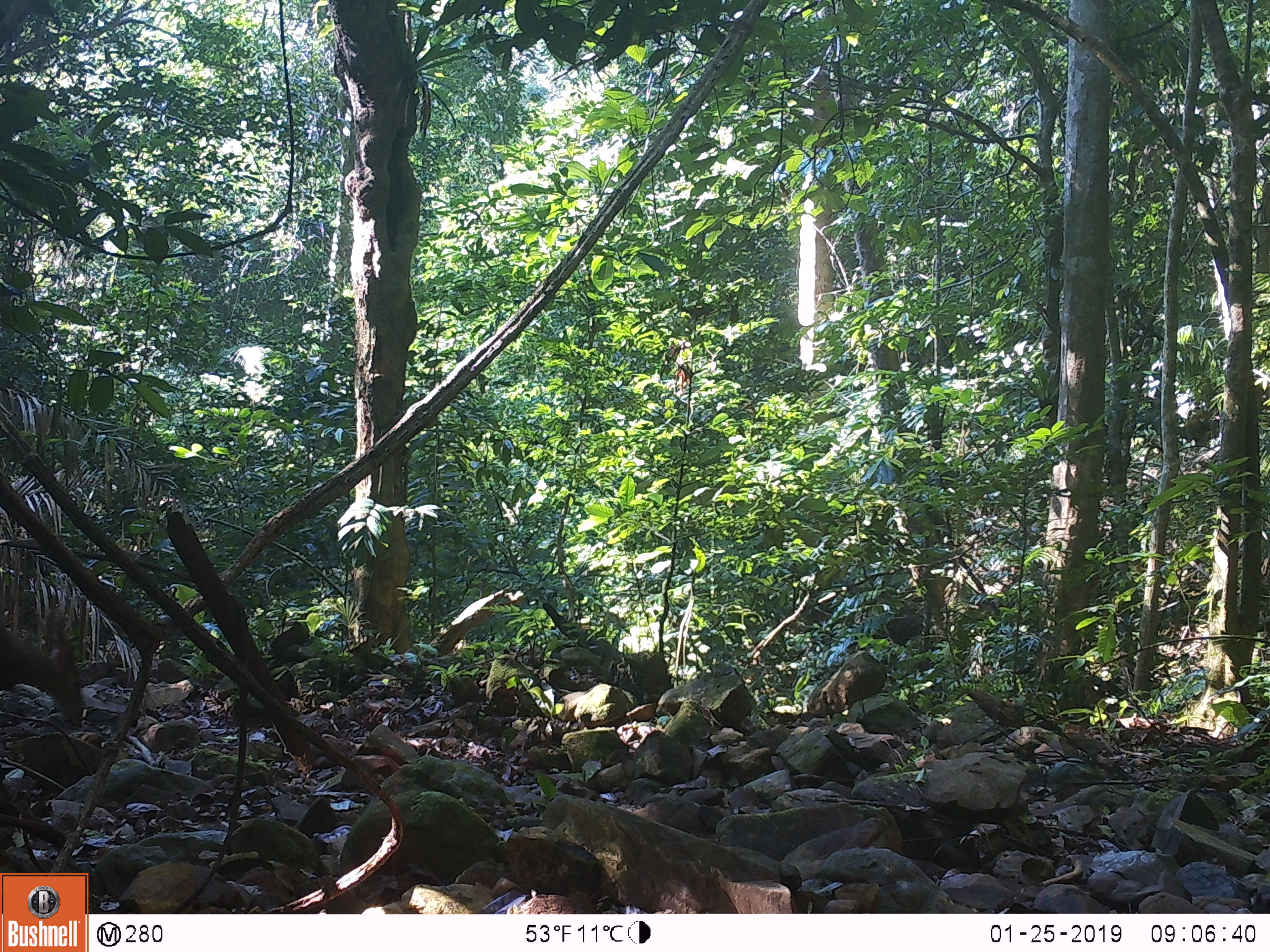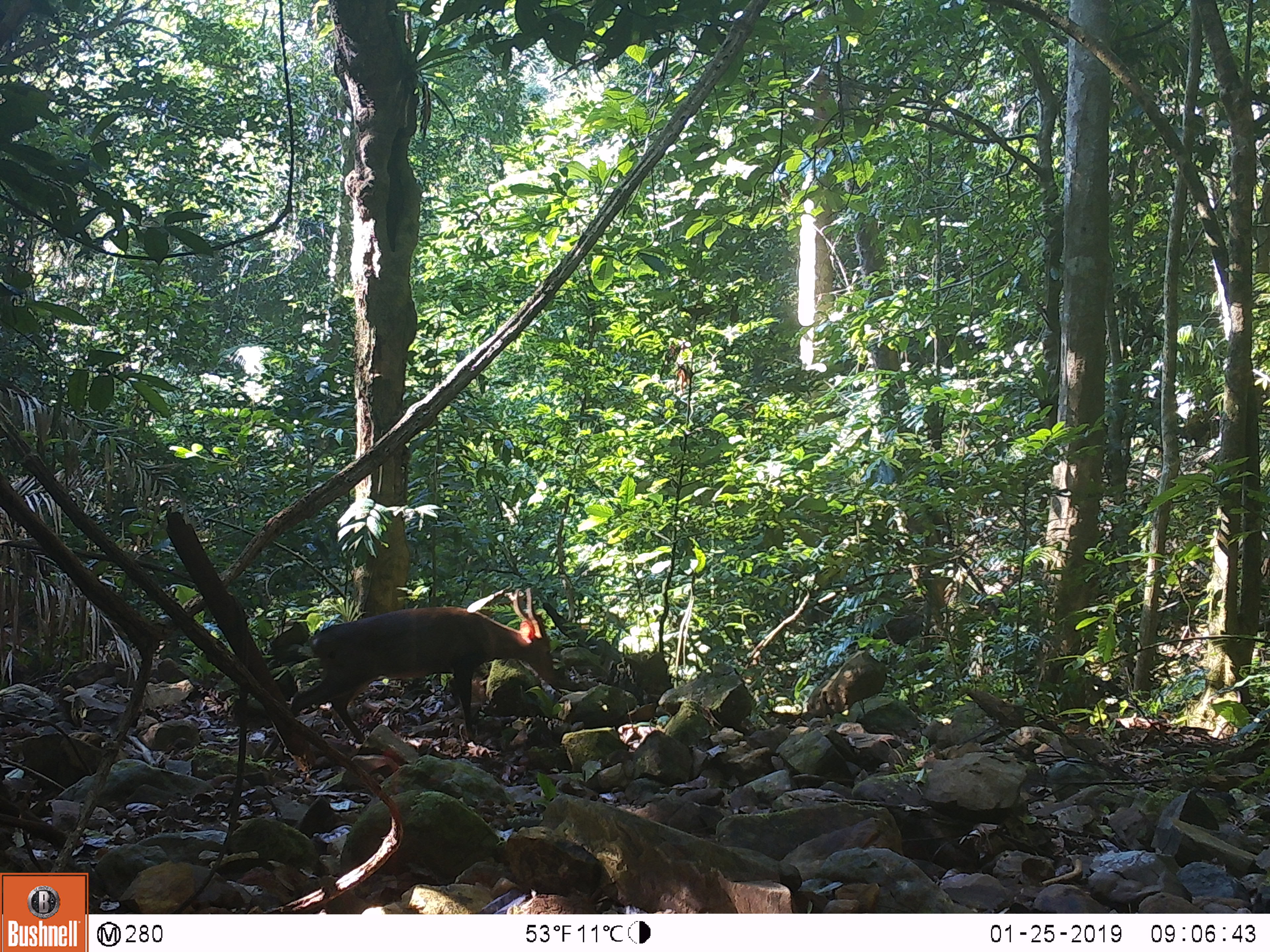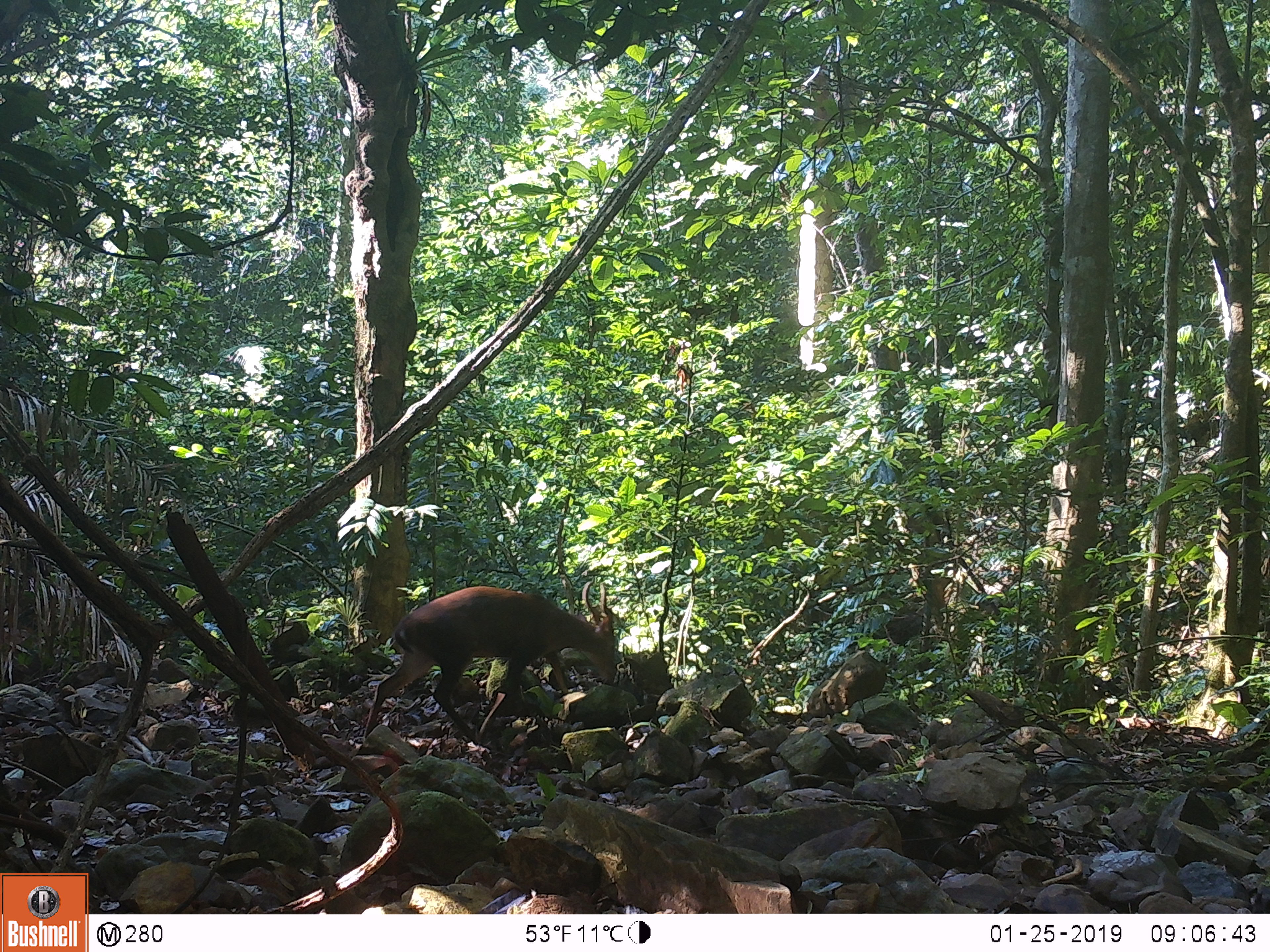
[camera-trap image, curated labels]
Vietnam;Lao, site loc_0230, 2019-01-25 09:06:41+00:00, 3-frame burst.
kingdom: Animalia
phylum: Chordata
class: Mammalia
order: Artiodactyla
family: Cervidae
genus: Muntiacus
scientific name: Muntiacus vuquangensis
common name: large-antlered muntjac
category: large antlered muntjac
Large antlered muntjac (large-antlered muntjac) (Muntiacus vuquangensis). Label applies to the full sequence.